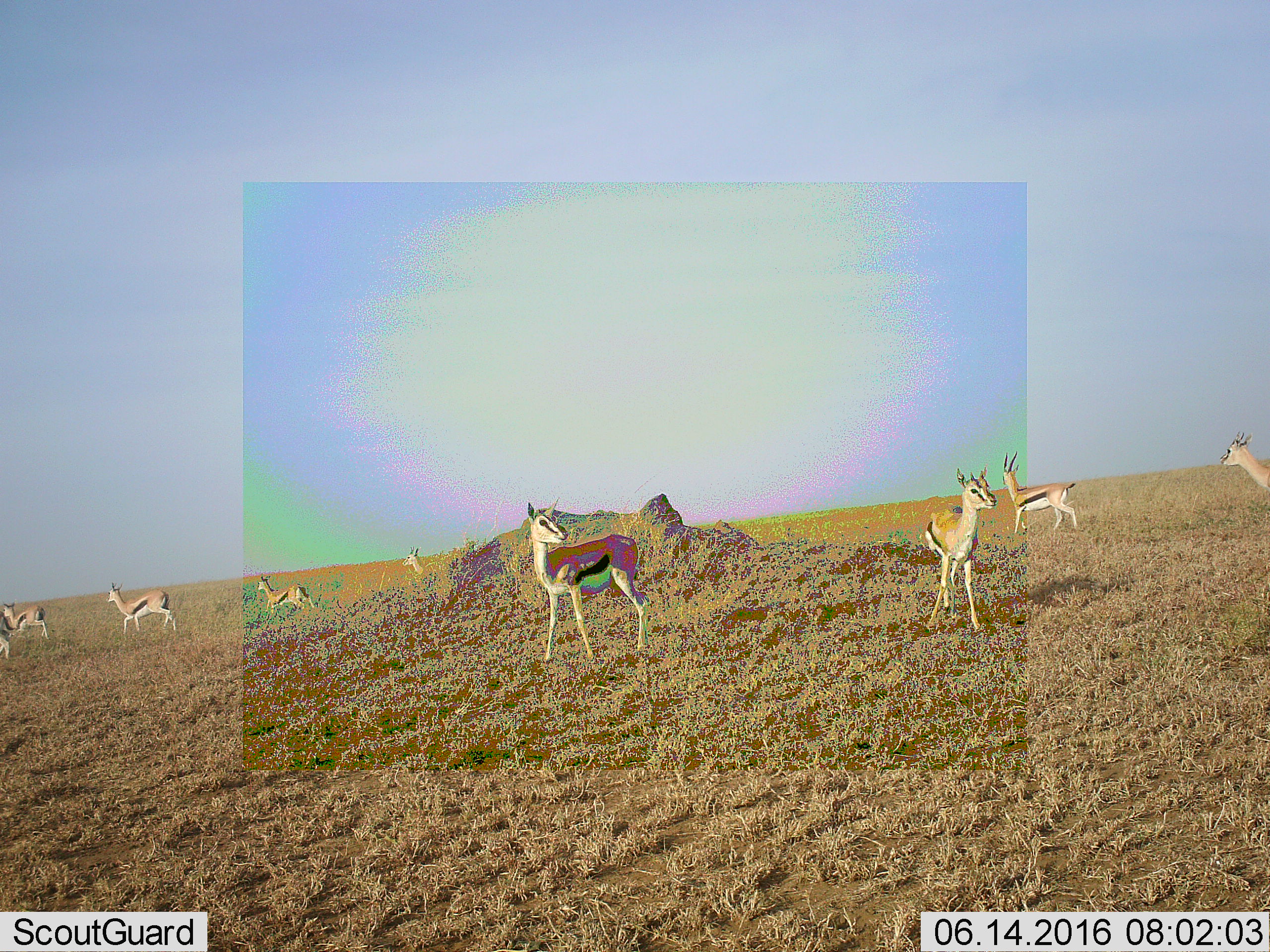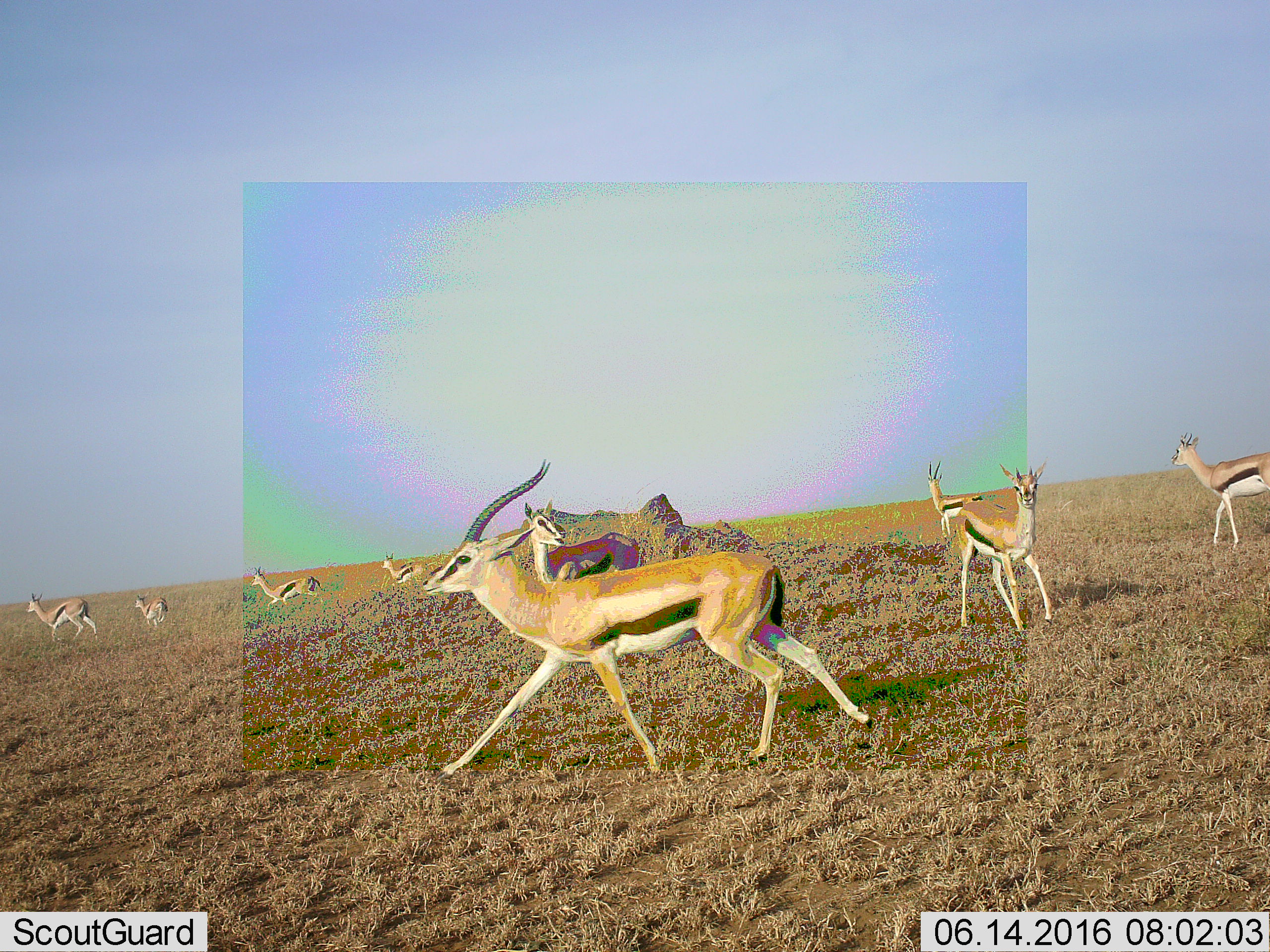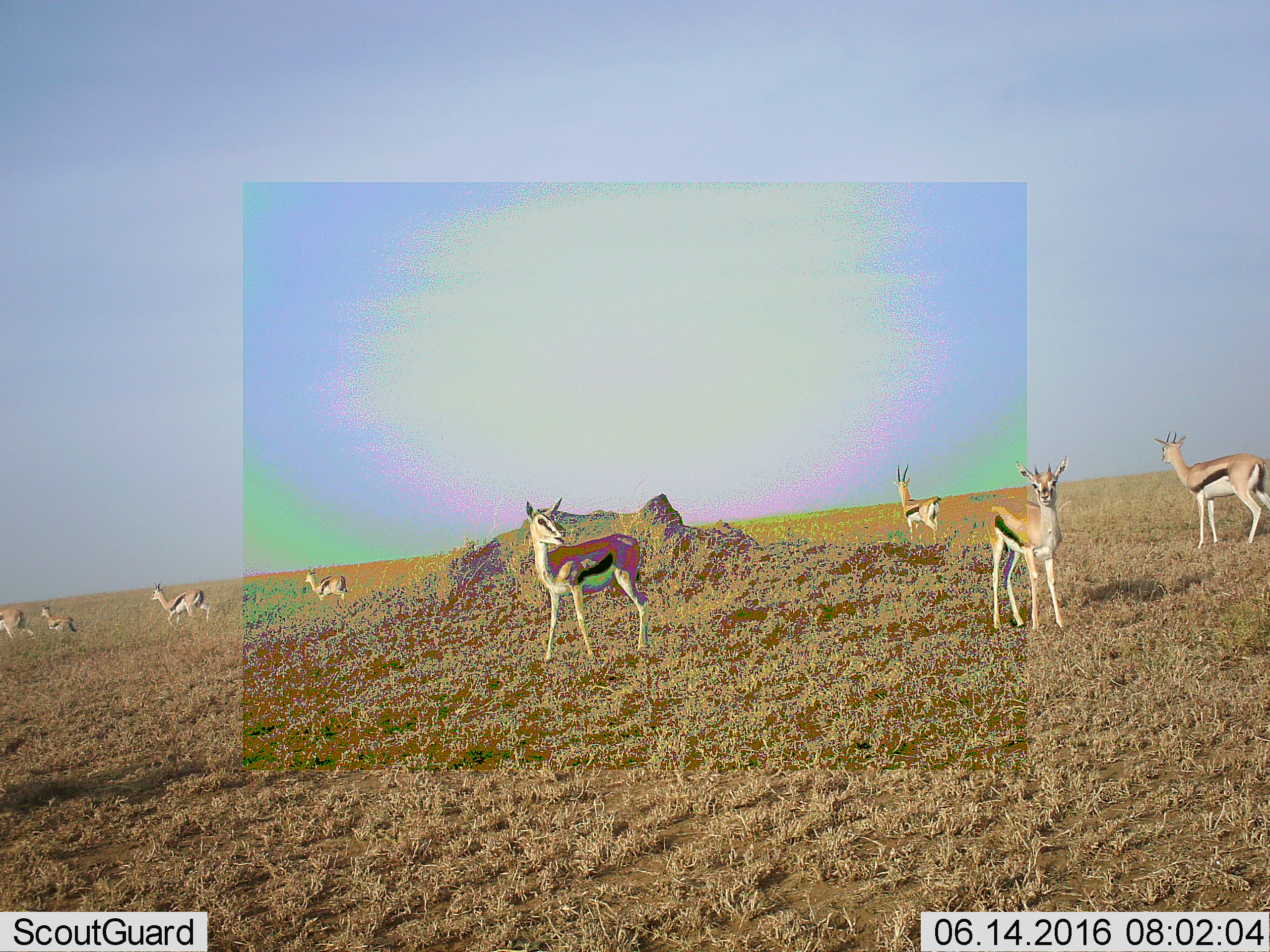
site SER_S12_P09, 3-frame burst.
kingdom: Animalia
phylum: Chordata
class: Mammalia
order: Artiodactyla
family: Bovidae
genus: Eudorcas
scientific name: Eudorcas thomsonii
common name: thomson's gazelle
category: gazellethomsons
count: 10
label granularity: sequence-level